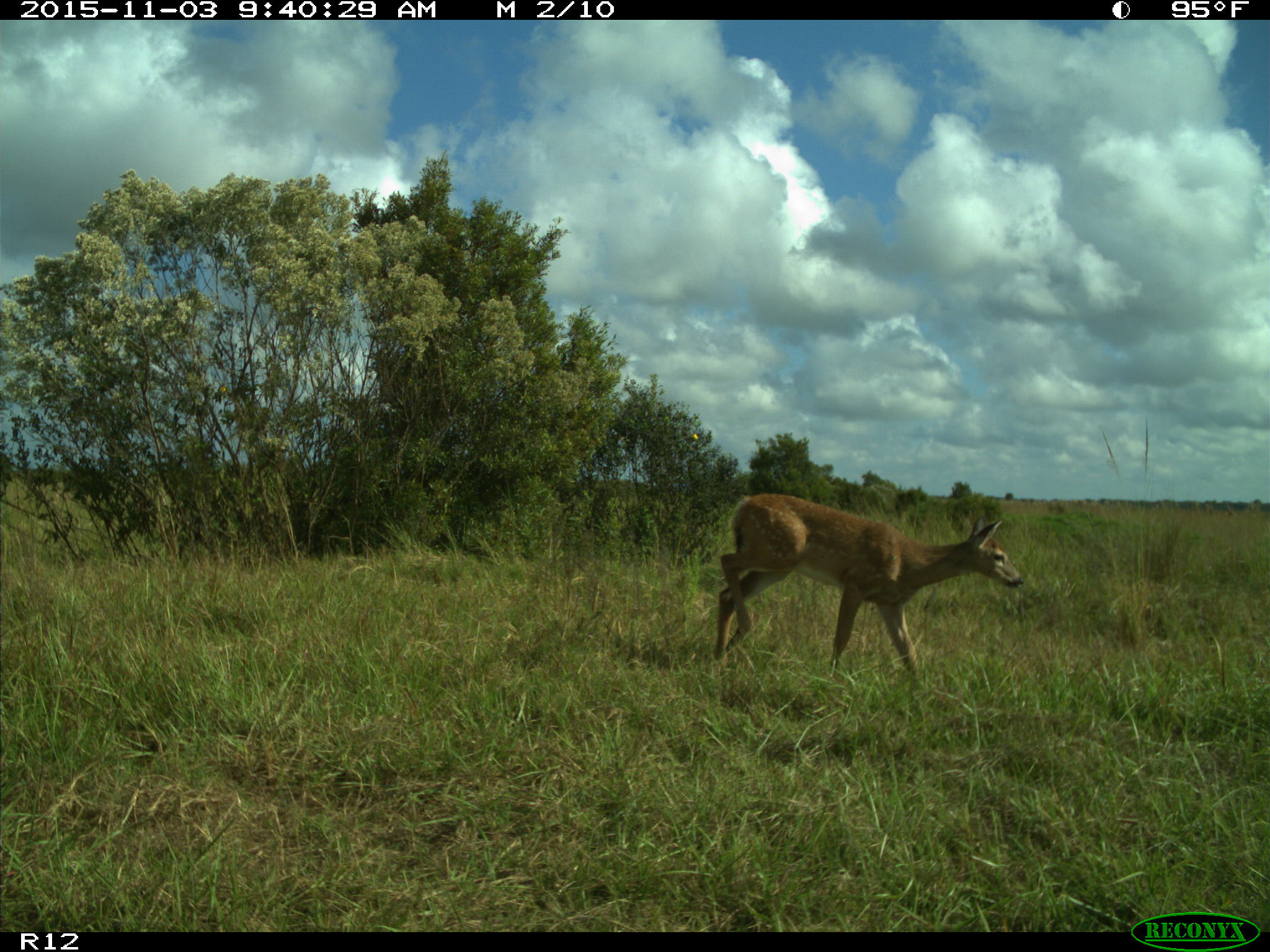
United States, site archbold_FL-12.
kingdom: Animalia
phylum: Chordata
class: Mammalia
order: Artiodactyla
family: Cervidae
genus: Odocoileus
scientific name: Odocoileus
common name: deer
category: unidentified deer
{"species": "unidentified deer (deer) (Odocoileus)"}